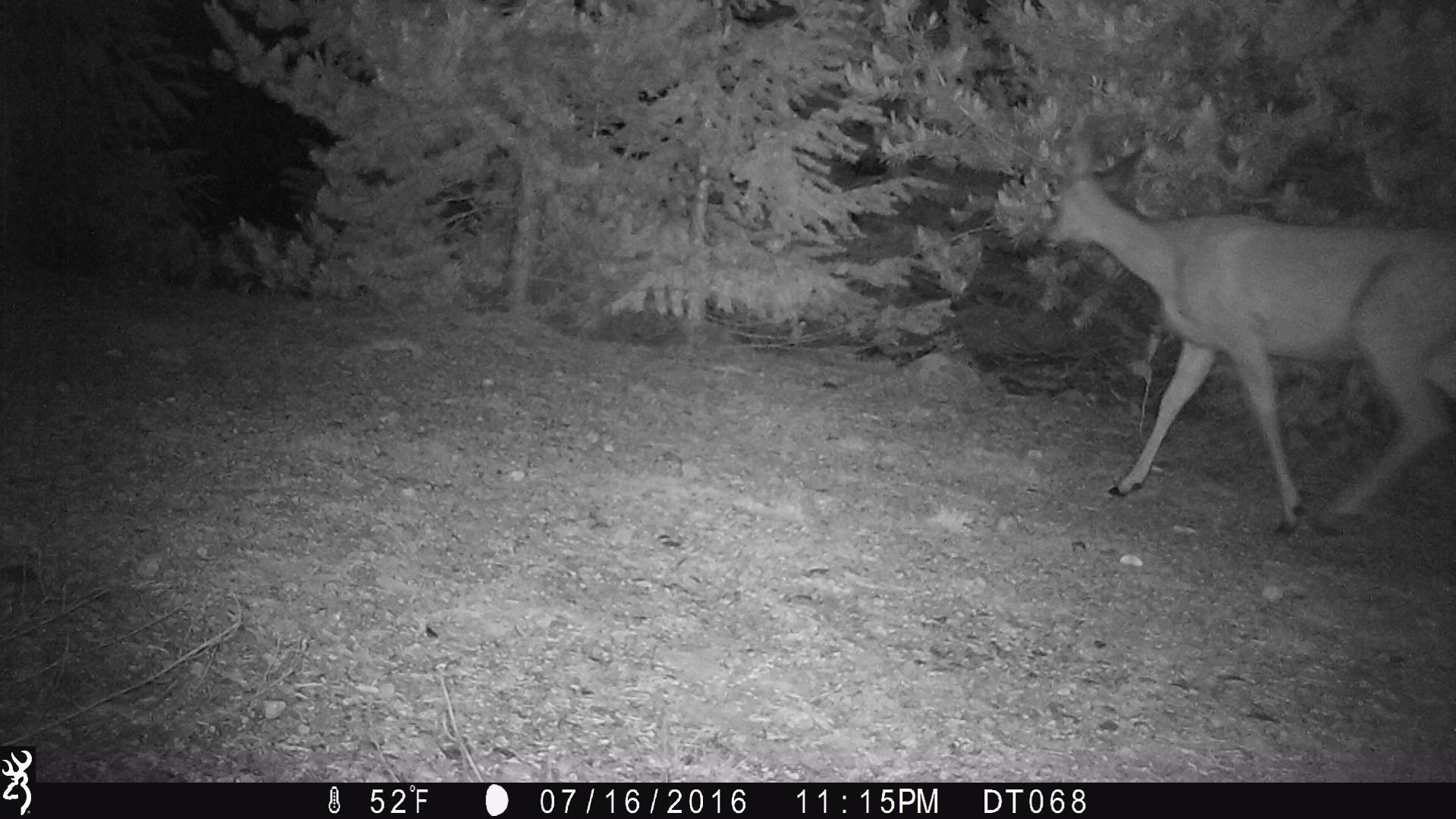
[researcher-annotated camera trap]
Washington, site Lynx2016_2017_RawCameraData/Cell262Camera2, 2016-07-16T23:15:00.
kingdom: Animalia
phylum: Chordata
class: Mammalia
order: Artiodactyla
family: Cervidae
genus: Odocoileus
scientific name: Odocoileus hemionus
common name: mule deer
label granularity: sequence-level